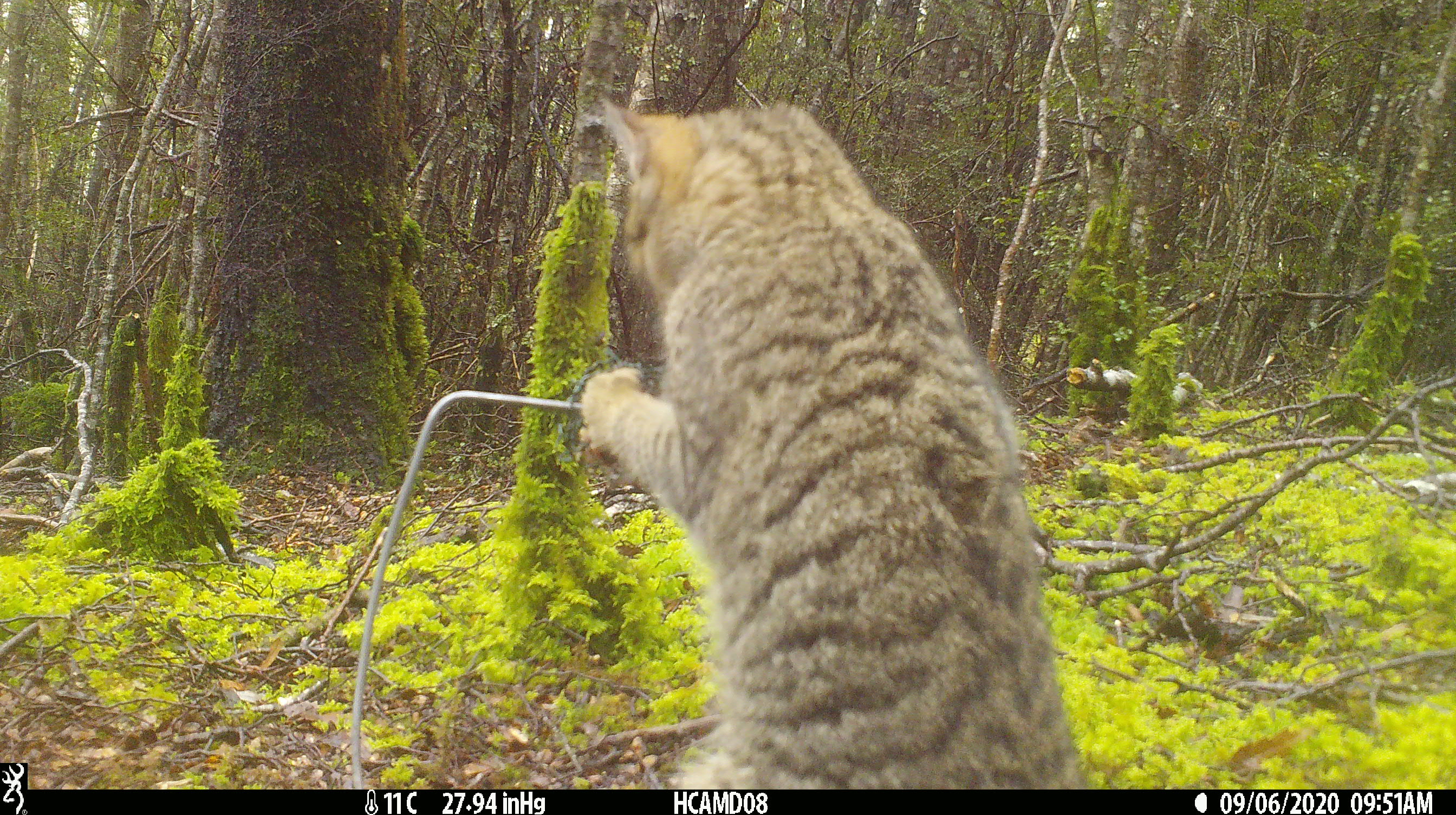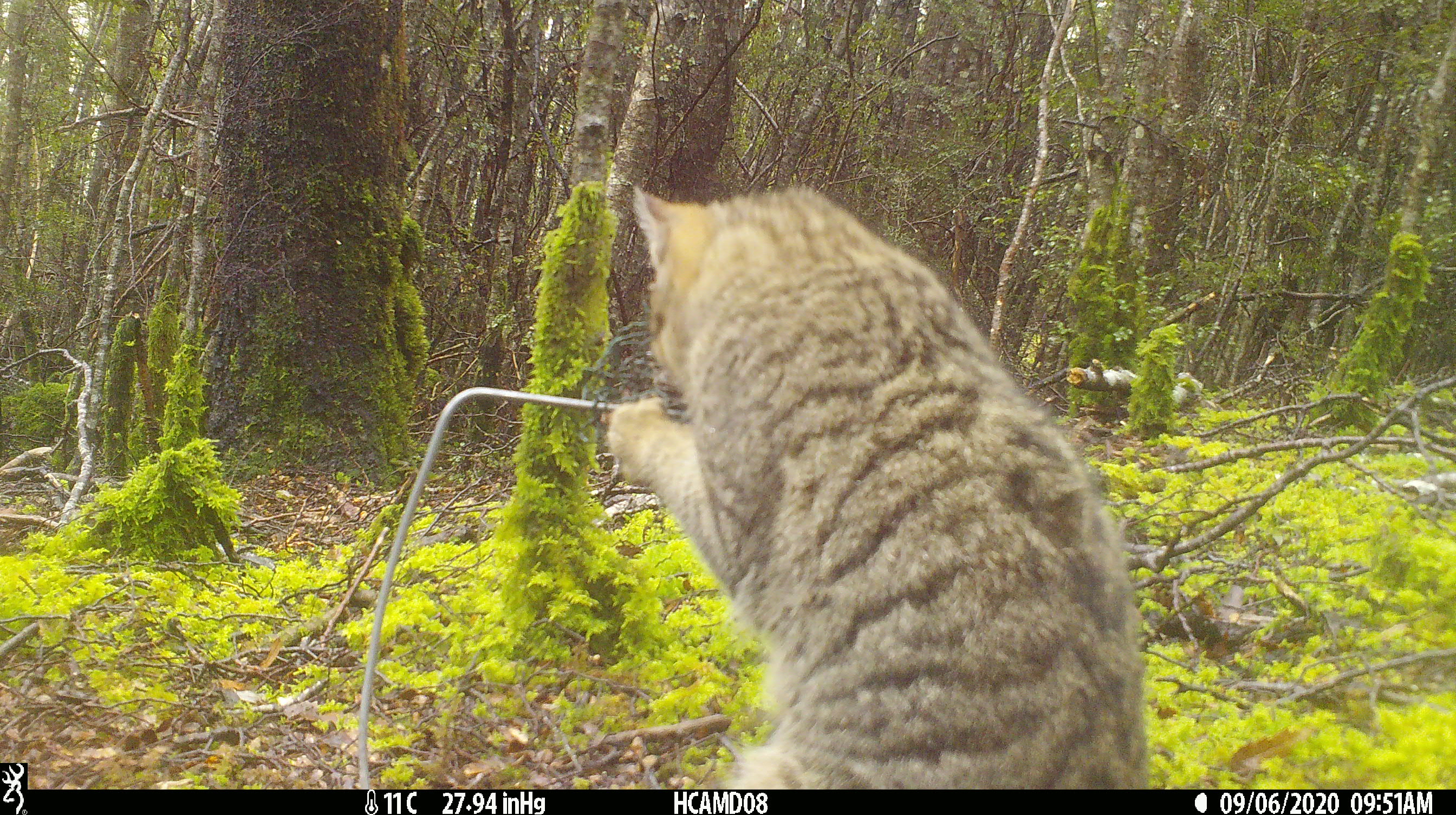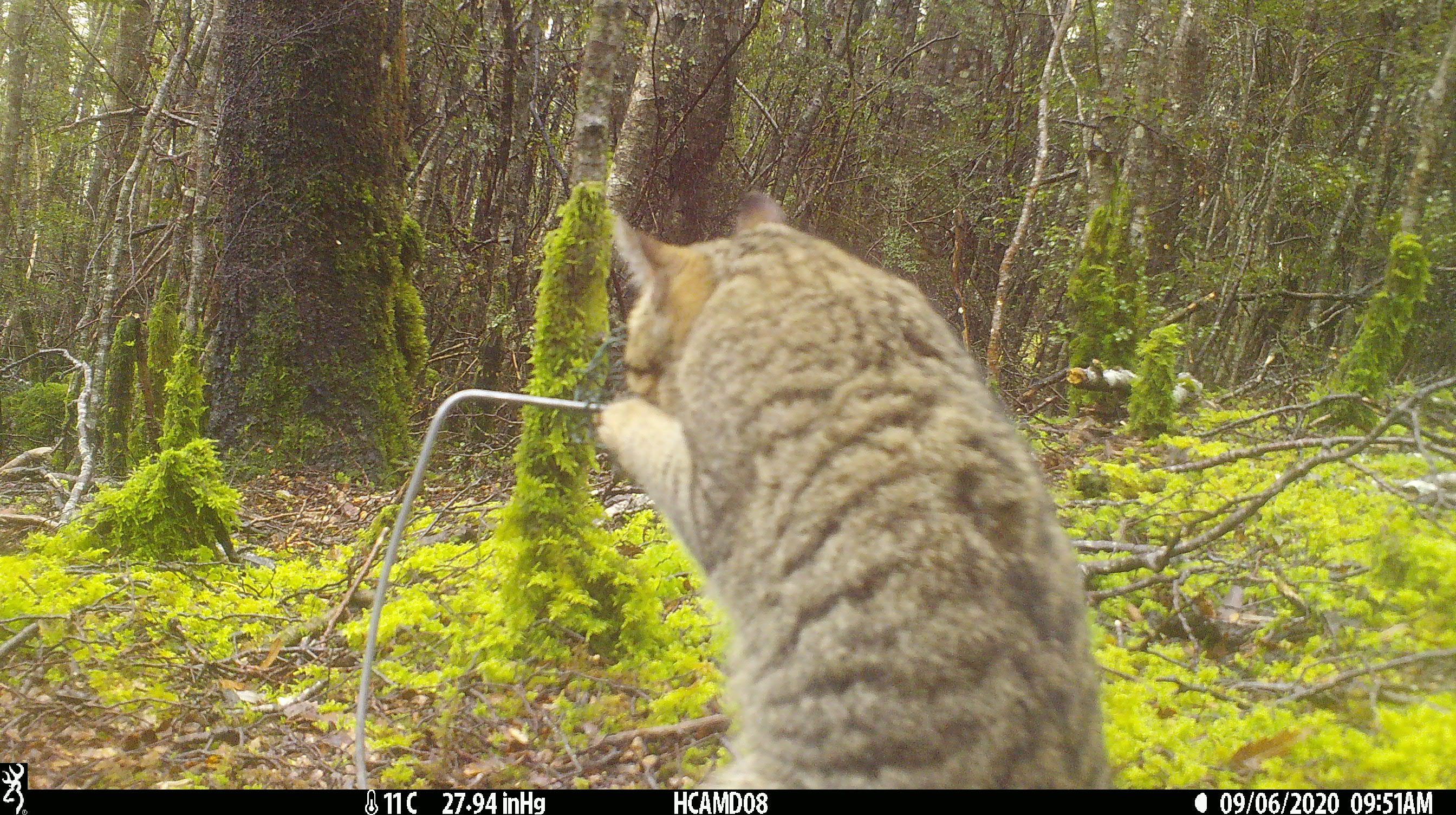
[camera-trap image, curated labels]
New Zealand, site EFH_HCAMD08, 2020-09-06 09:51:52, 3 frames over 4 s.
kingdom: Animalia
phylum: Chordata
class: Mammalia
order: Carnivora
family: Felidae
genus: Felis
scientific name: Felis catus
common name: domestic cat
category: cat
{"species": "cat (domestic cat) (Felis catus)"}